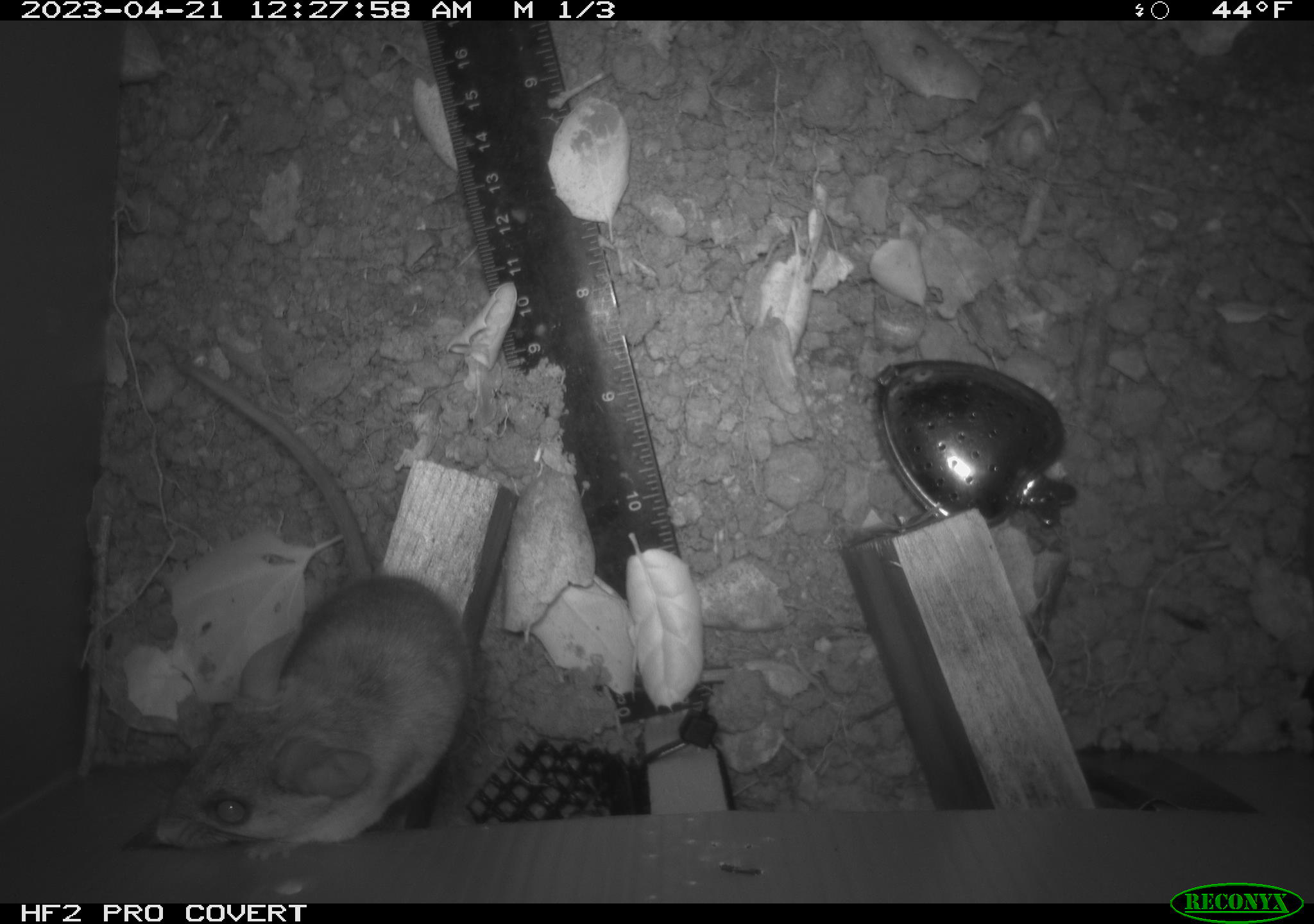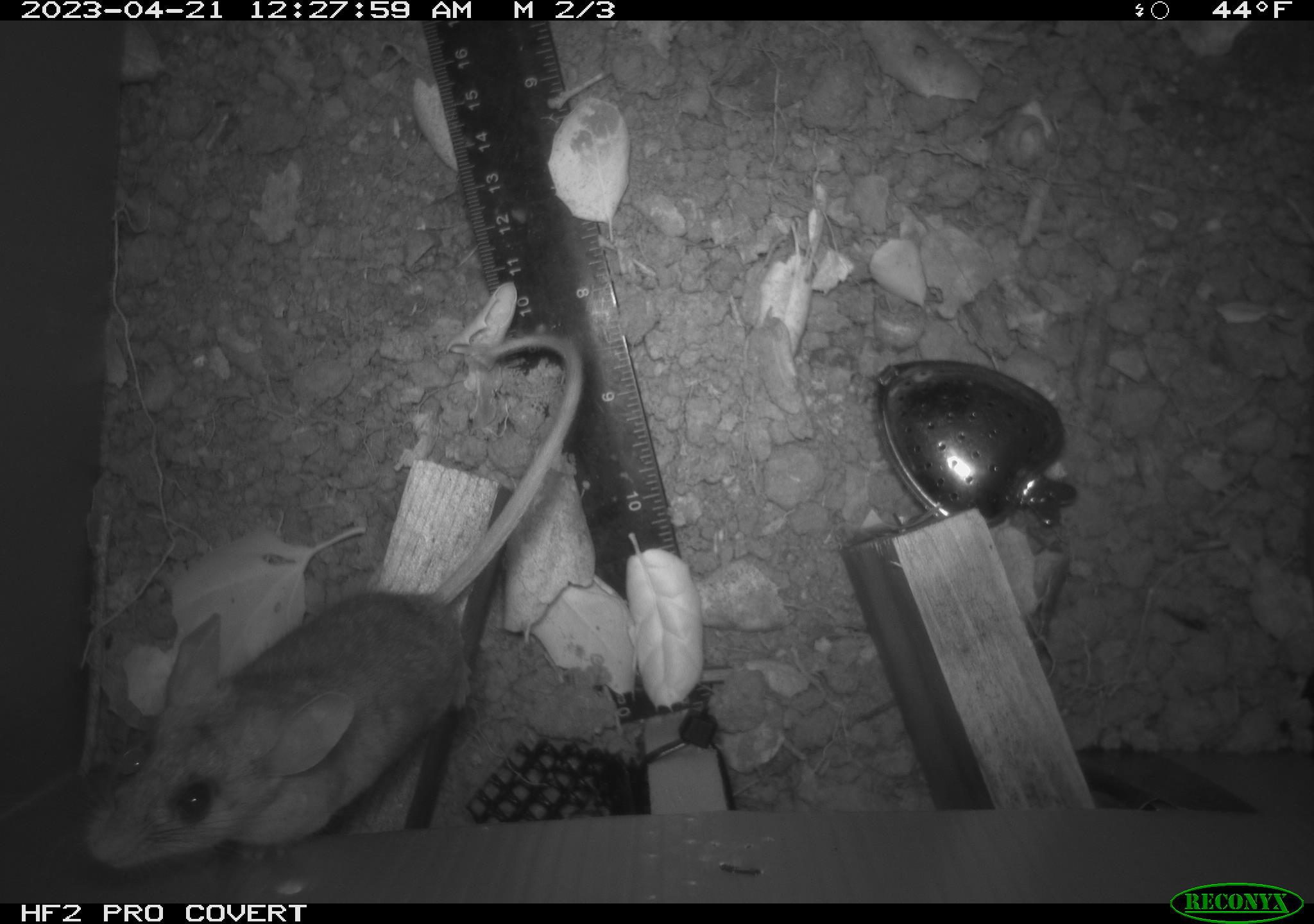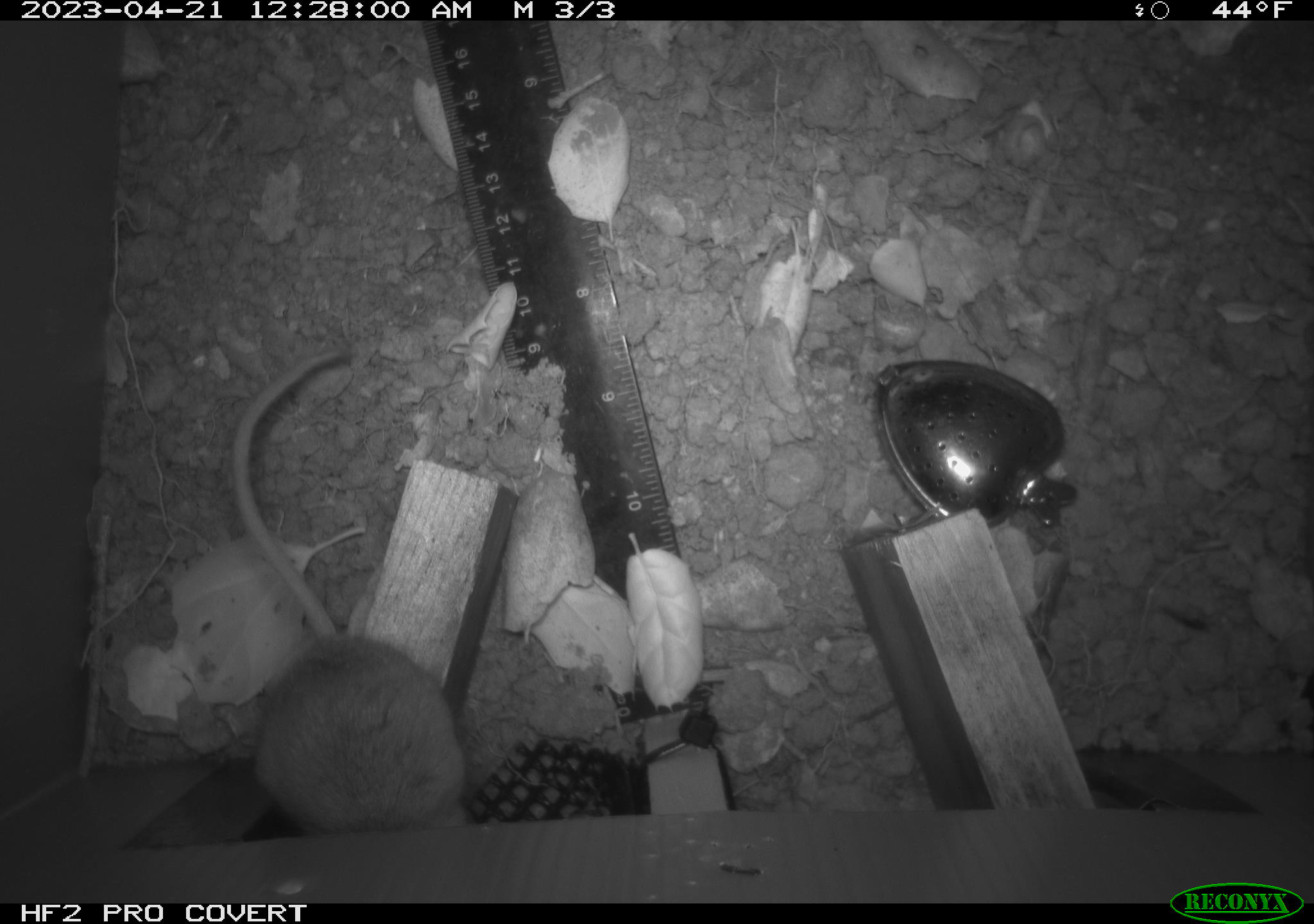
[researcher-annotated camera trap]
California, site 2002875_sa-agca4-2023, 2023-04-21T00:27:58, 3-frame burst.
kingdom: Animalia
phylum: Chordata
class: Mammalia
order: Rodentia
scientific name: Rodentia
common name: mouse species